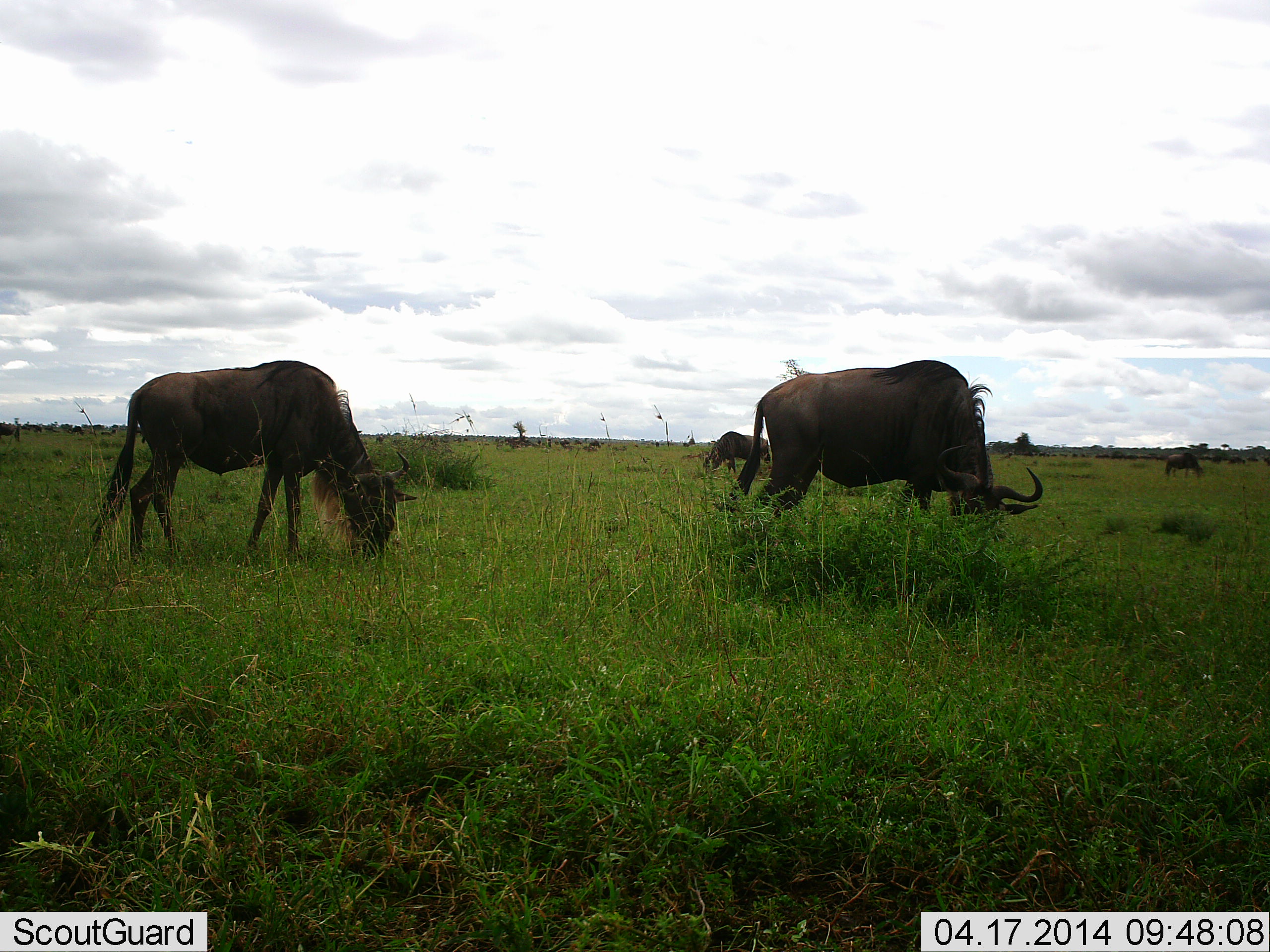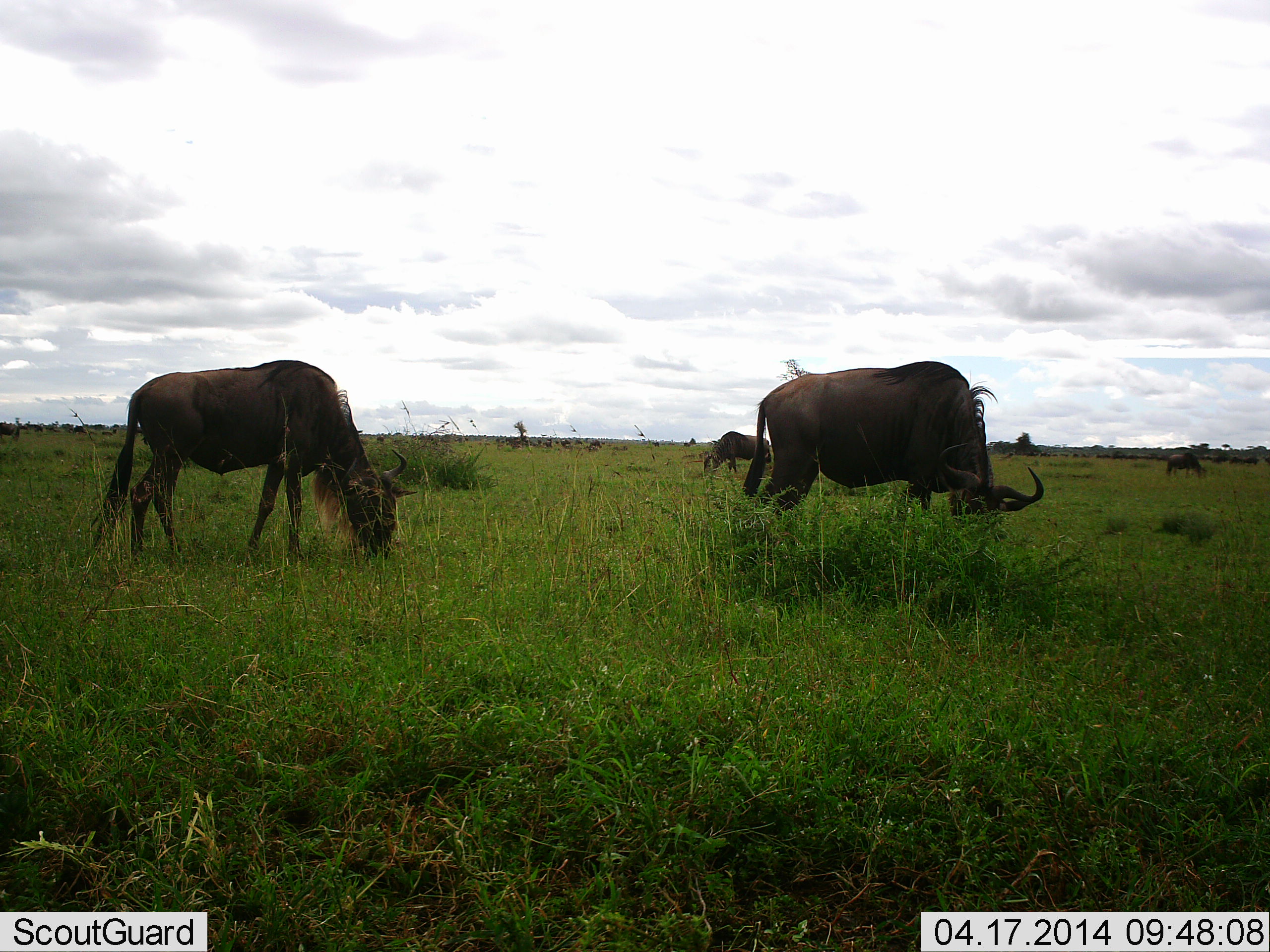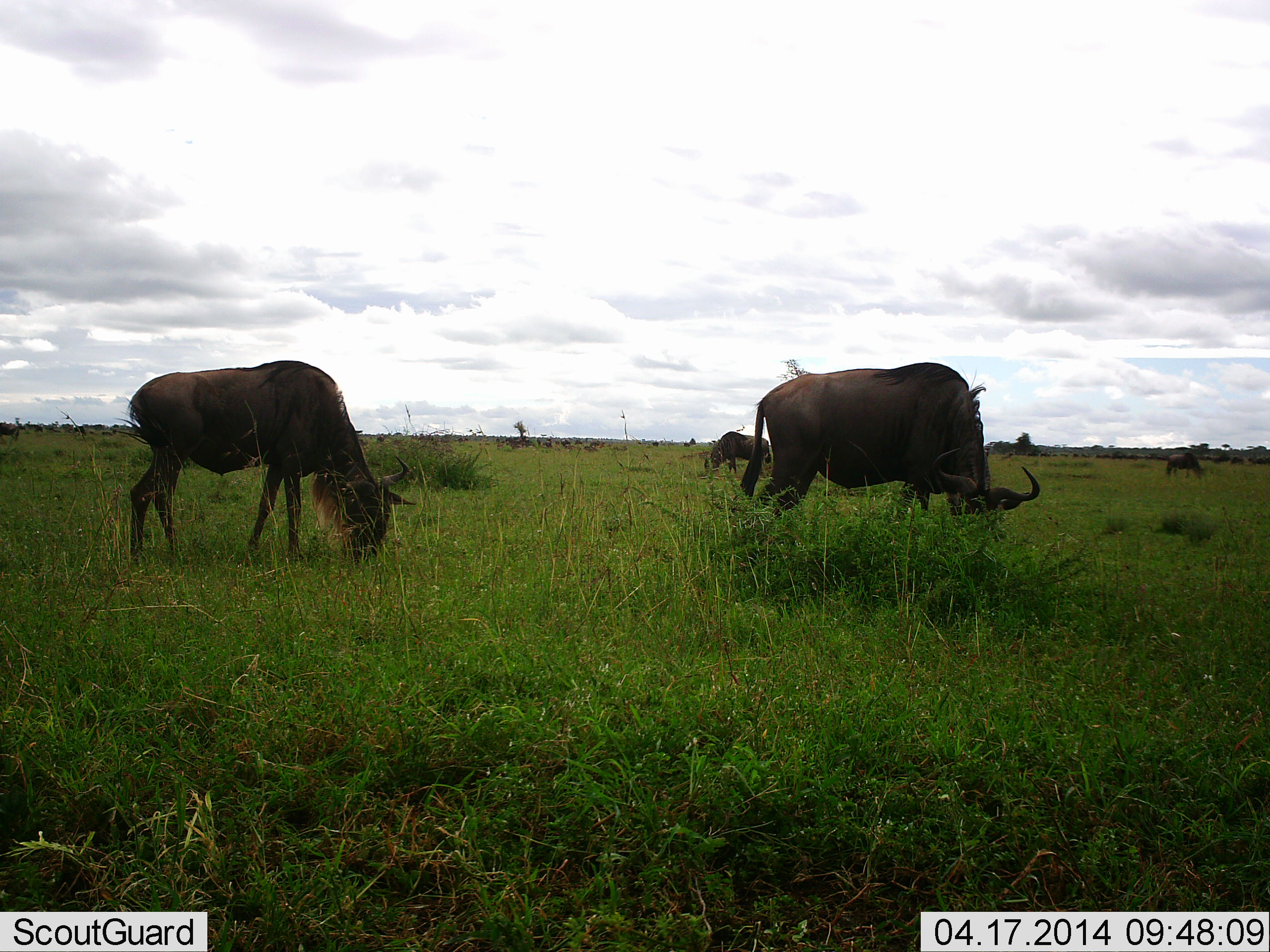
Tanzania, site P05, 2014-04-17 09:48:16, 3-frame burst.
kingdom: Animalia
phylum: Chordata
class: Mammalia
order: Artiodactyla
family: Bovidae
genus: Connochaetes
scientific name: Connochaetes taurinus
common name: blue wildebeest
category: wildebeest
Wildebeest (blue wildebeest) (Connochaetes taurinus), count 4. Behavior (volunteer vote fractions): standing 40%, resting 0%, moving 0%, interacting 0%. Young present (vote fraction): 0%. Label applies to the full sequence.